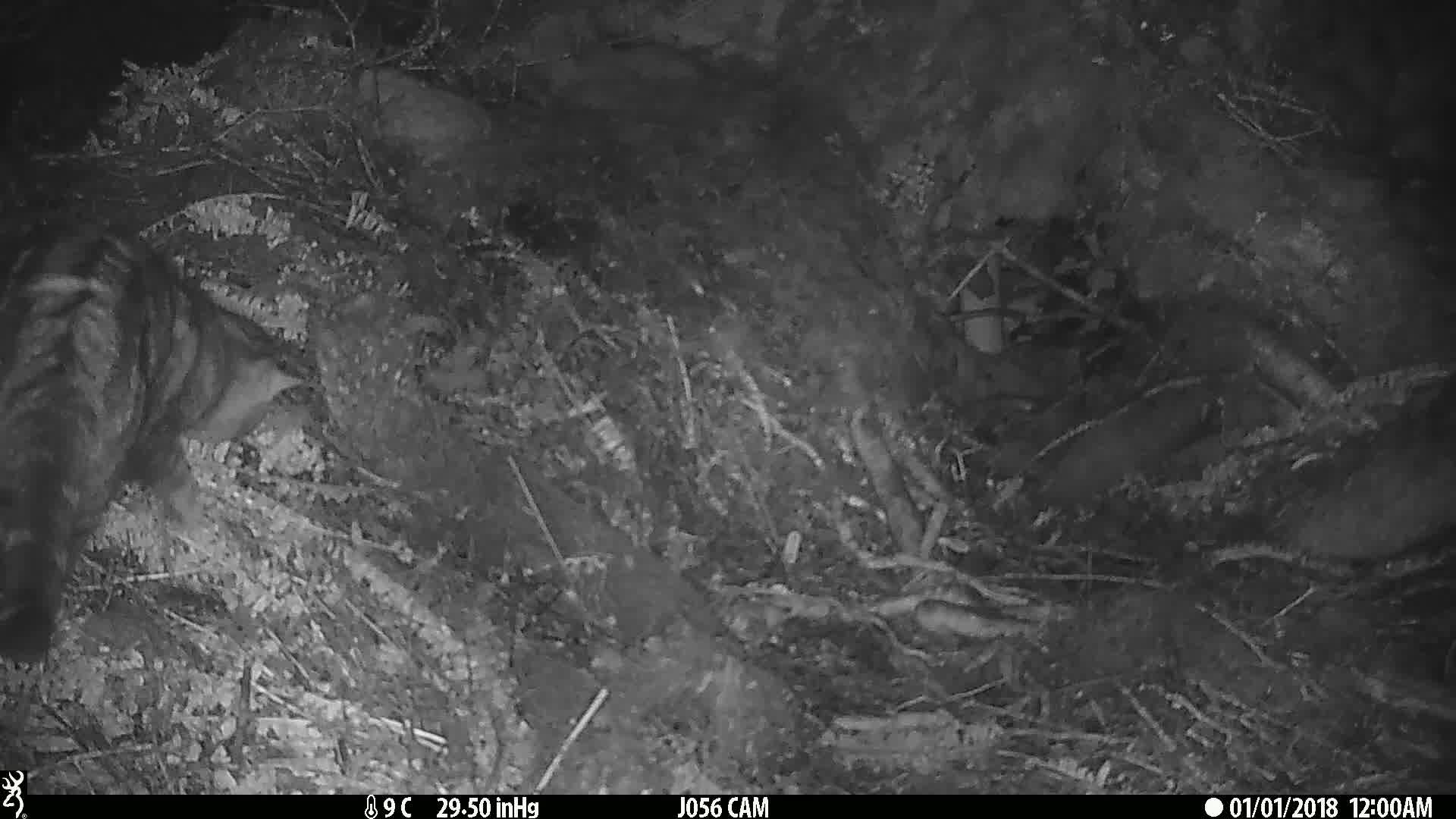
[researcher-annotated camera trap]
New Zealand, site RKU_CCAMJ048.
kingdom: Animalia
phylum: Chordata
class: Mammalia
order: Carnivora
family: Felidae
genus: Felis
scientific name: Felis catus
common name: domestic cat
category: cat